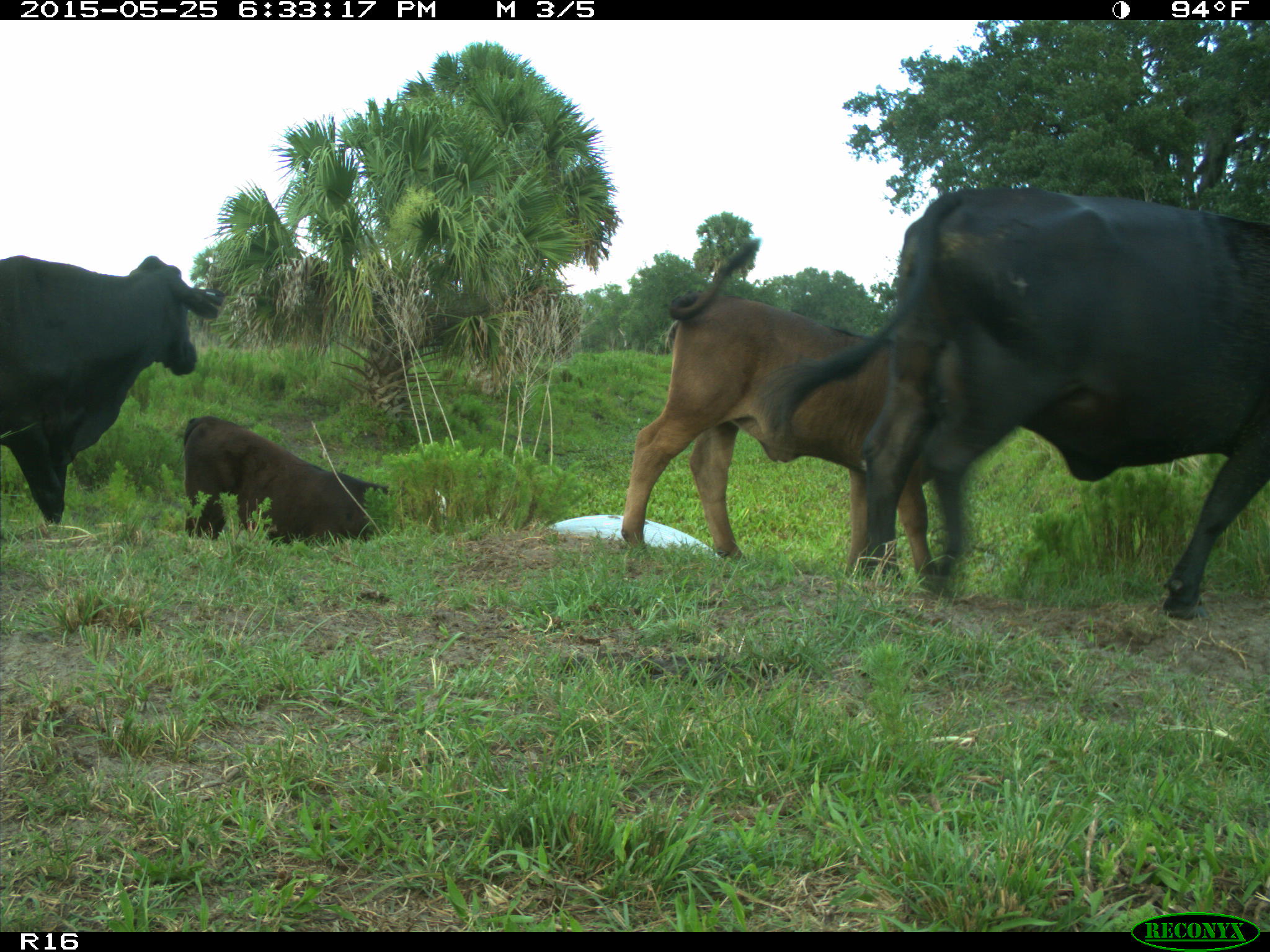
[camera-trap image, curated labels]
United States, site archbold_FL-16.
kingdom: Animalia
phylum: Chordata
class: Mammalia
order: Artiodactyla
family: Bovidae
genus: Bos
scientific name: Bos taurus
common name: domestic cow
Bos taurus (domestic cow).